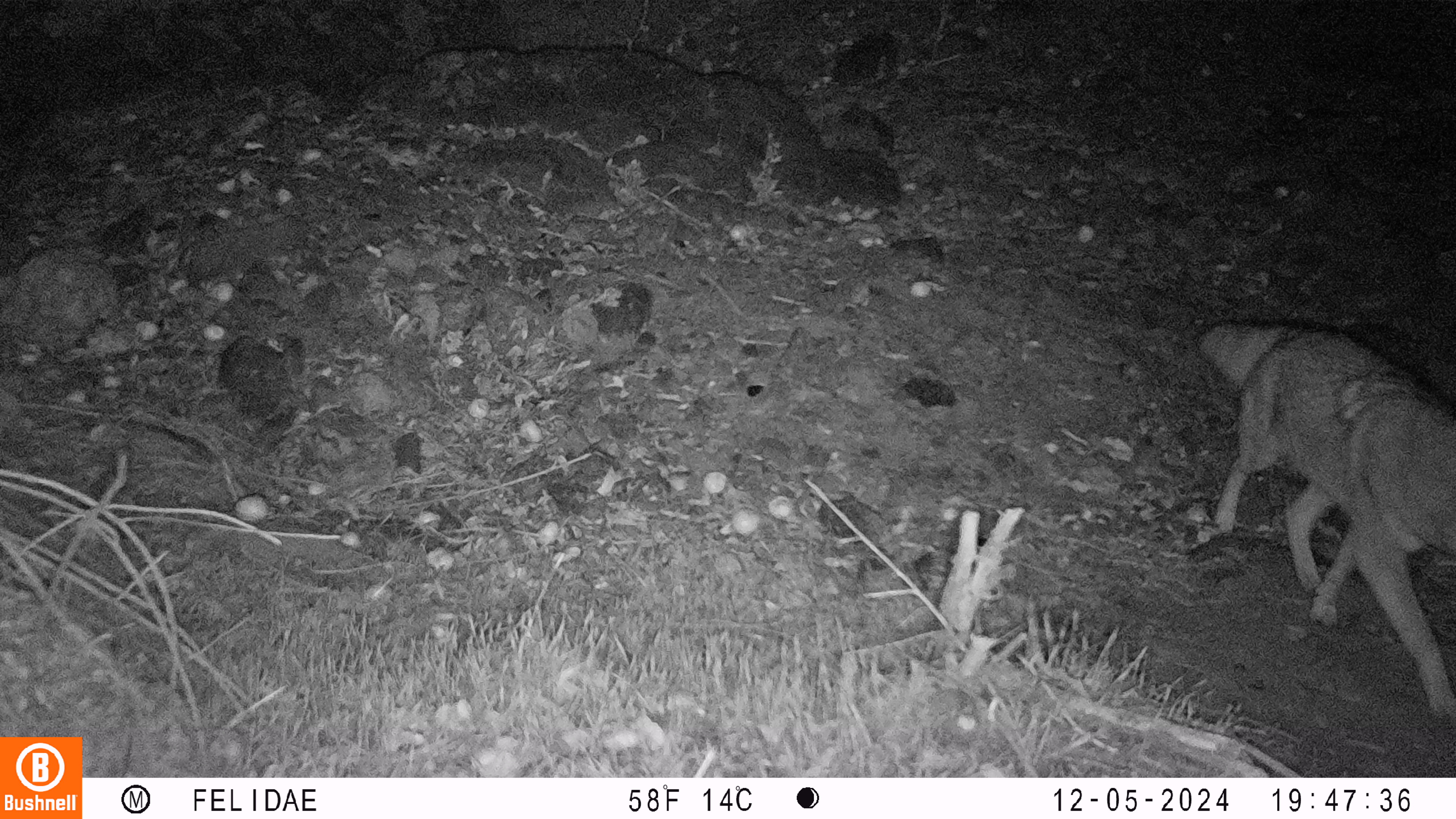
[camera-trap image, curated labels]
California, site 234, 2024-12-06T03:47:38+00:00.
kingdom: Animalia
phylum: Chordata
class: Mammalia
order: Carnivora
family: Canidae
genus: Canis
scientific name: Canis latrans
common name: coyote